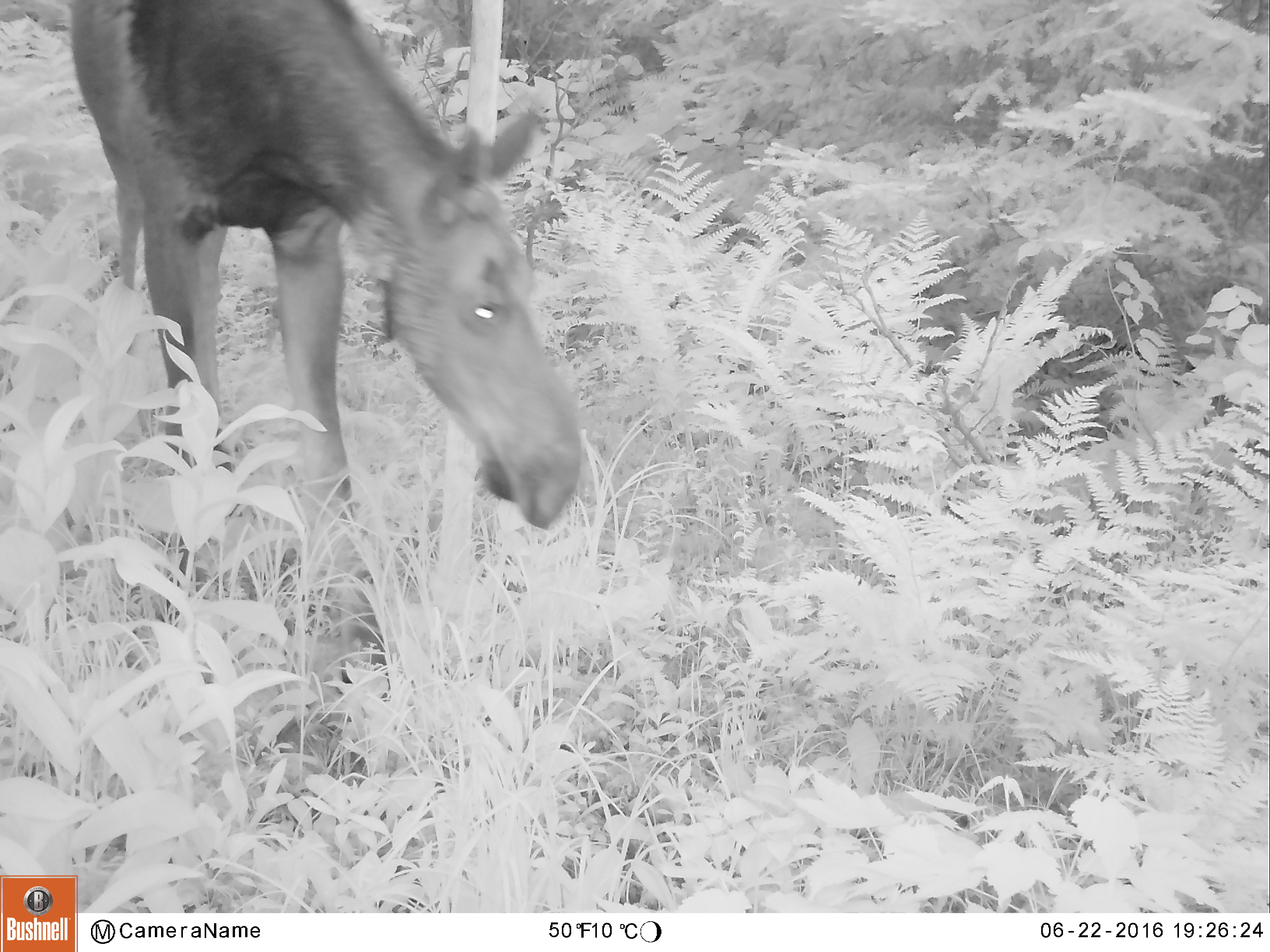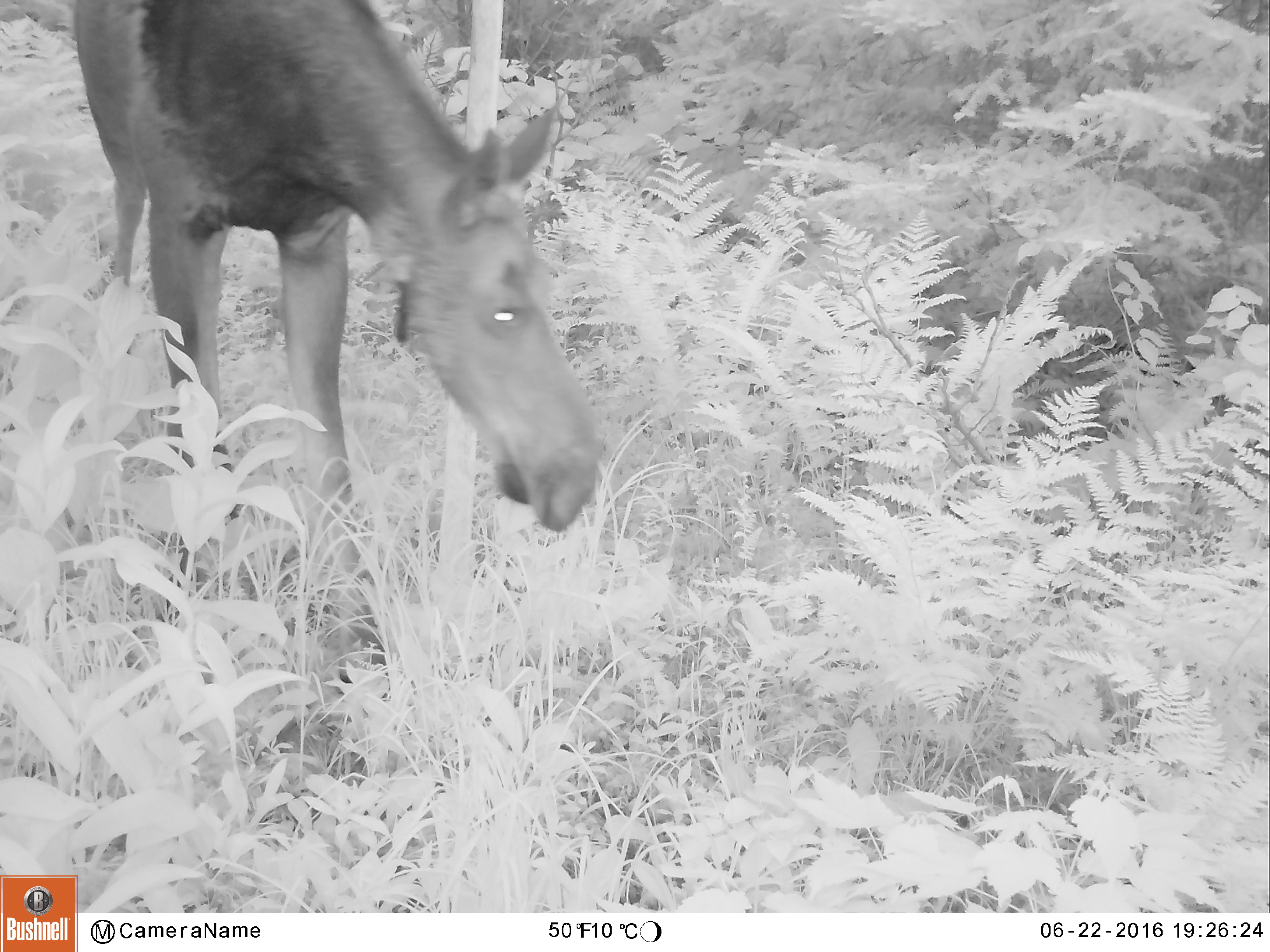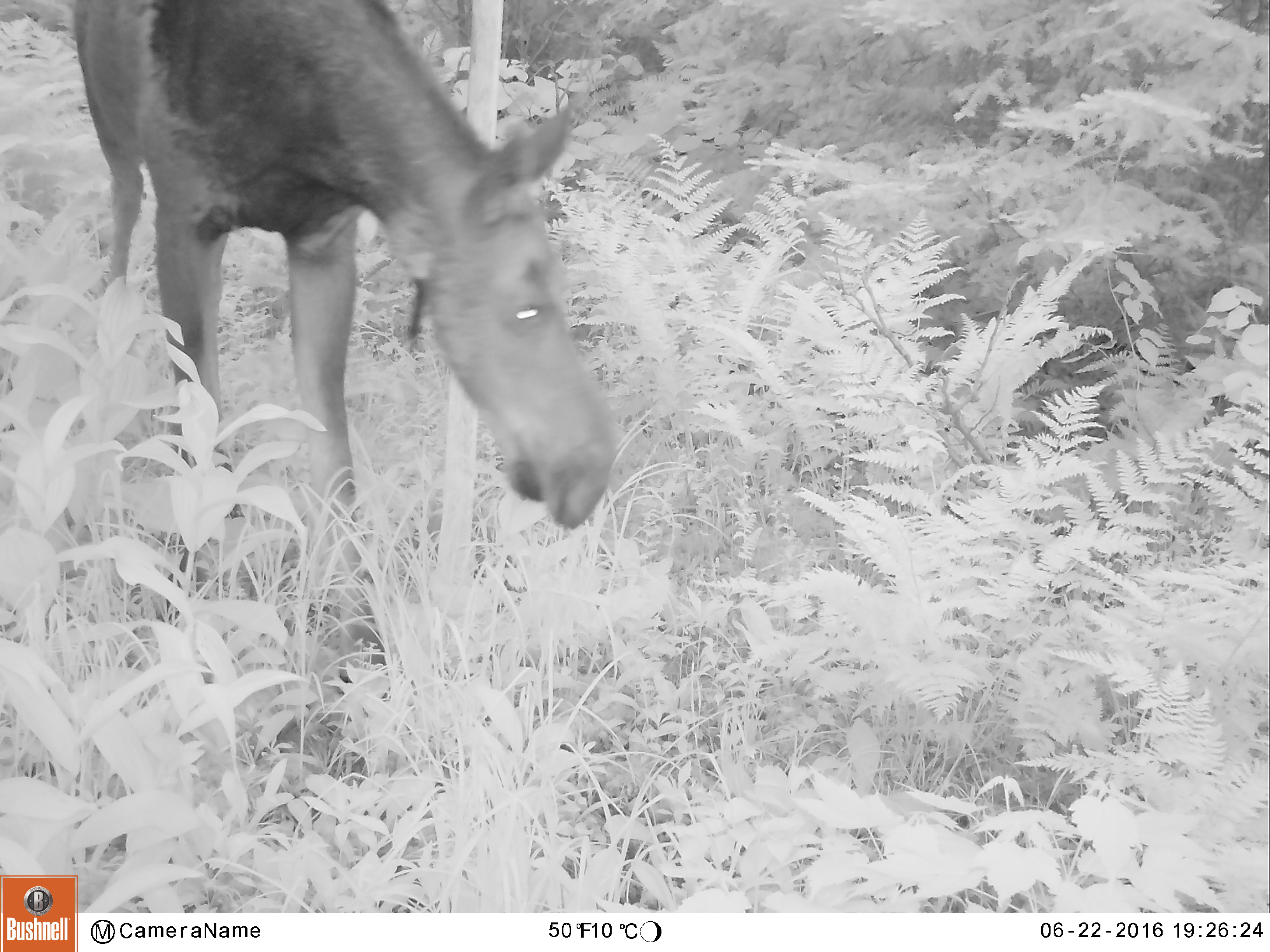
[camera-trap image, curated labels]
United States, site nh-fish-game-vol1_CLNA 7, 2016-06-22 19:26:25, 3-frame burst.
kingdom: Animalia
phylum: Chordata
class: Mammalia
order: Artiodactyla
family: Cervidae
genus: Alces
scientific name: Alces alces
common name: moose